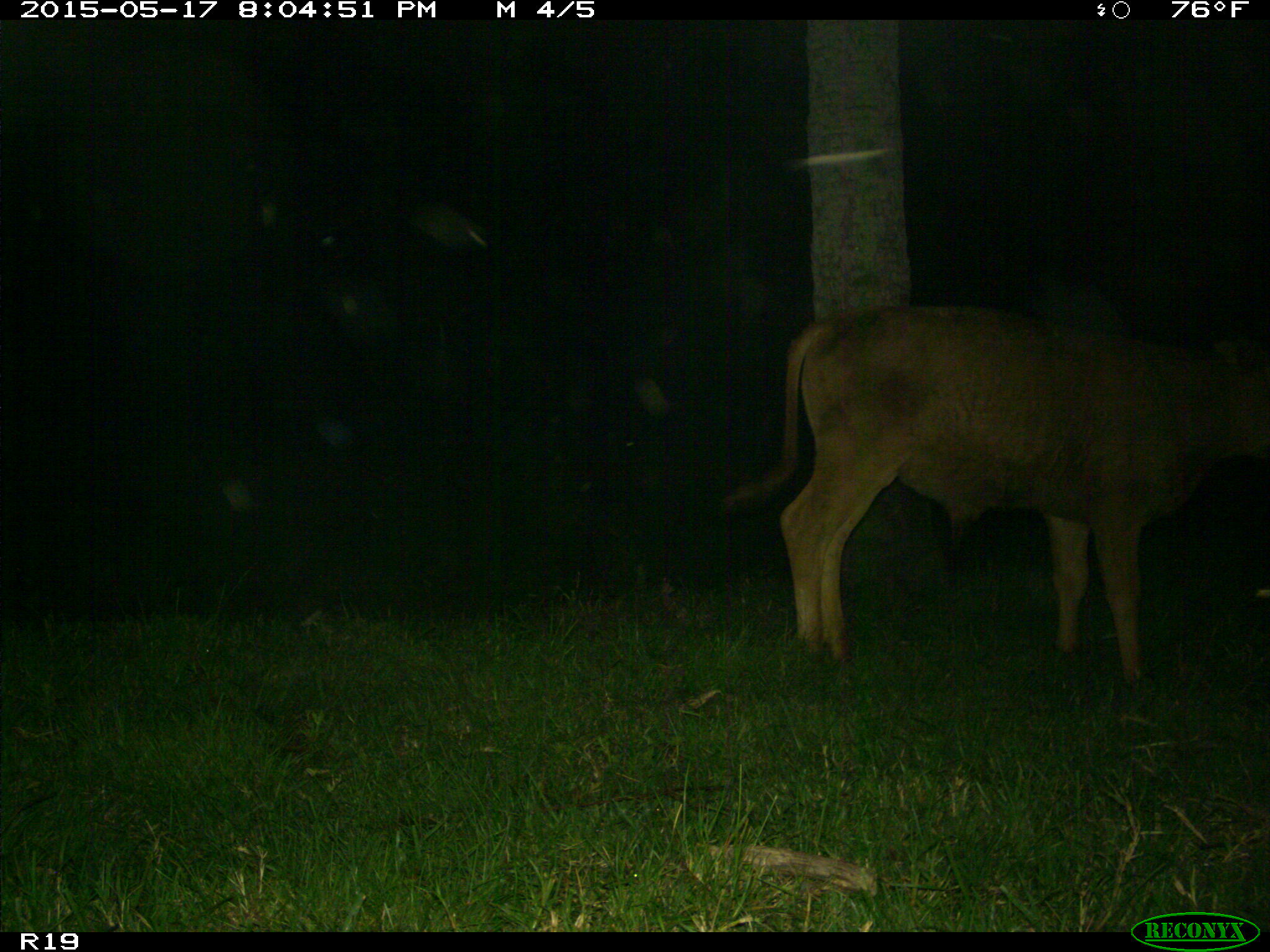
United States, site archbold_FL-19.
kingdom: Animalia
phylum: Chordata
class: Mammalia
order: Artiodactyla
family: Bovidae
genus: Bos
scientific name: Bos taurus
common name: domestic cow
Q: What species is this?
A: Bos taurus (domestic cow).